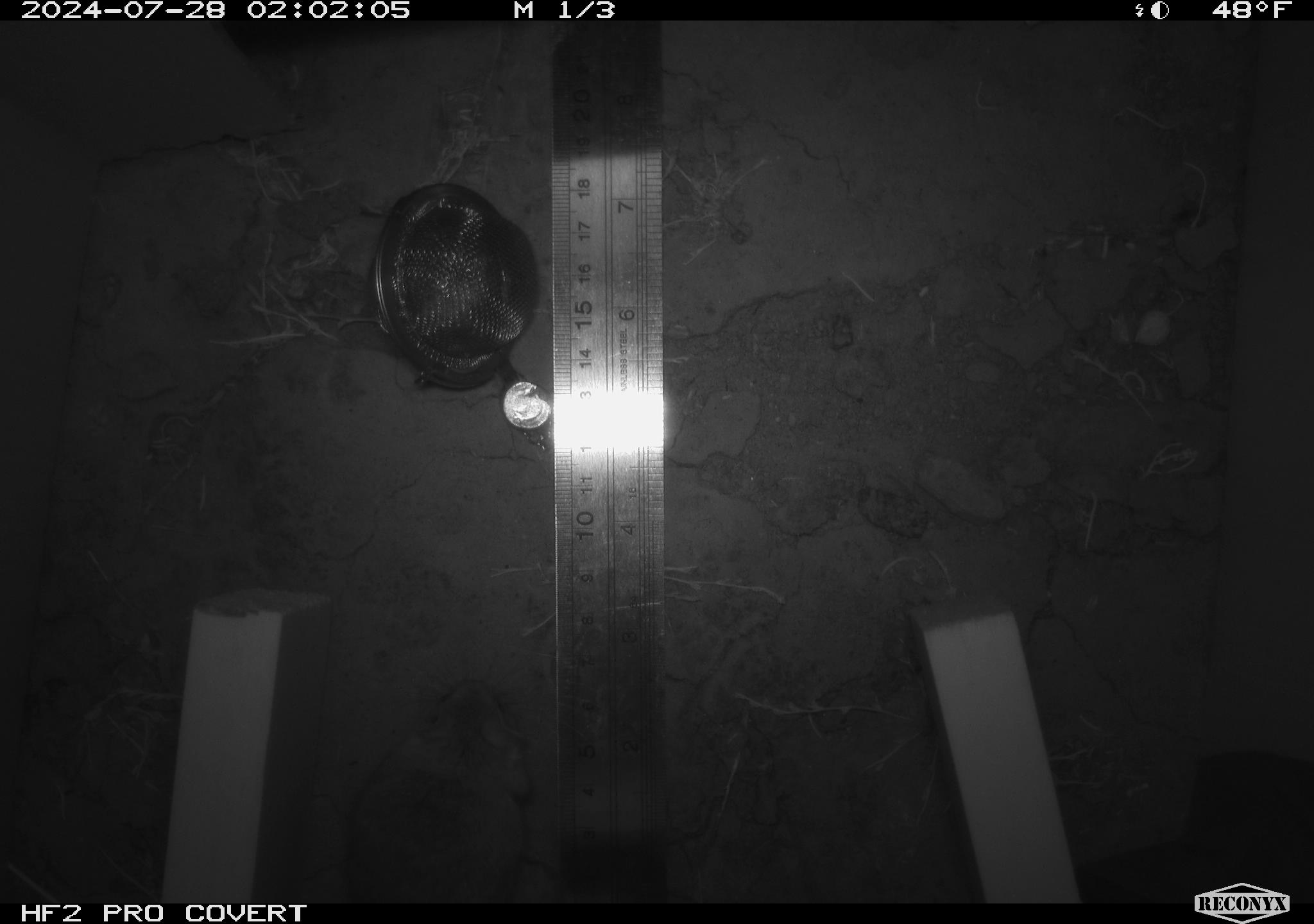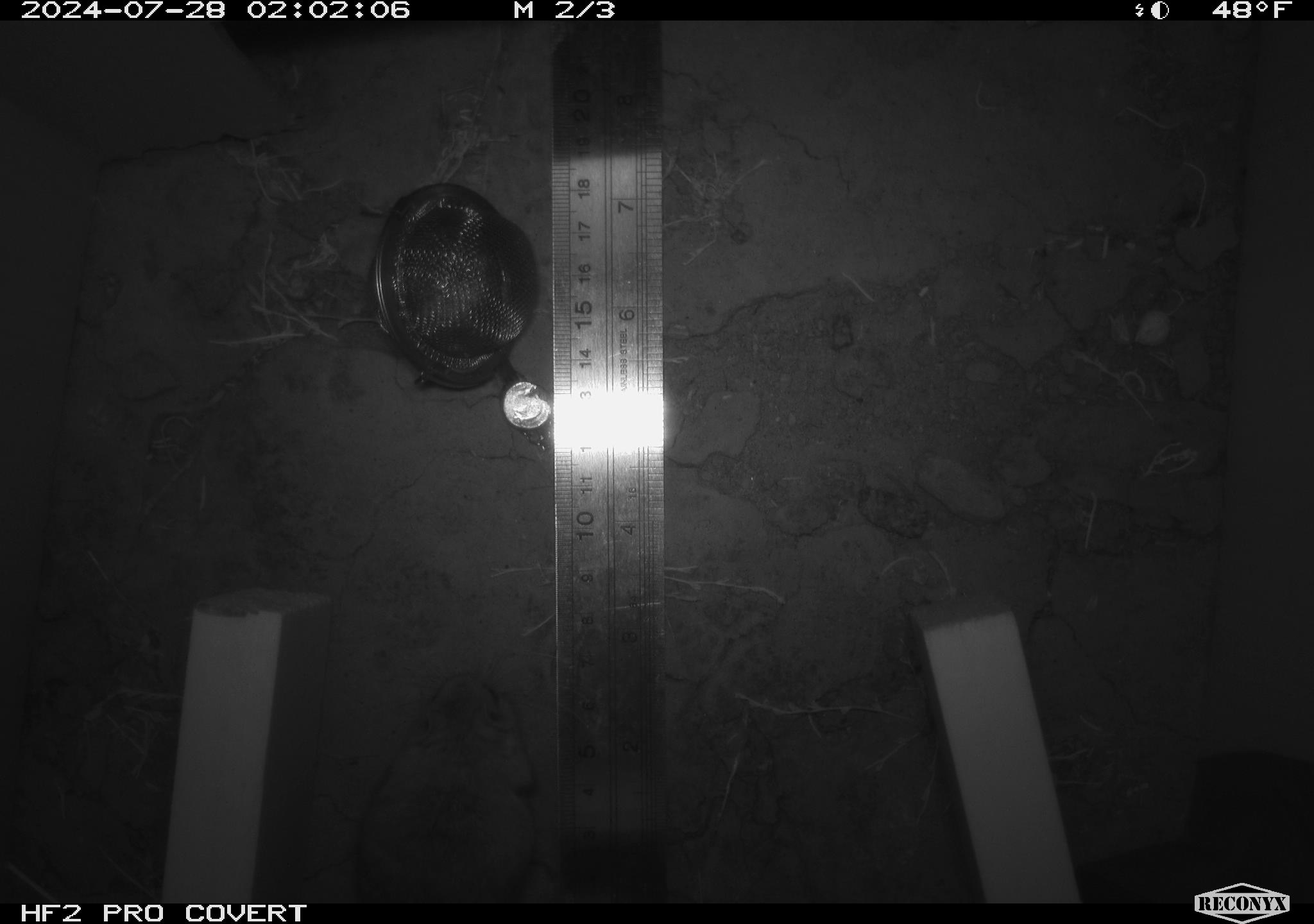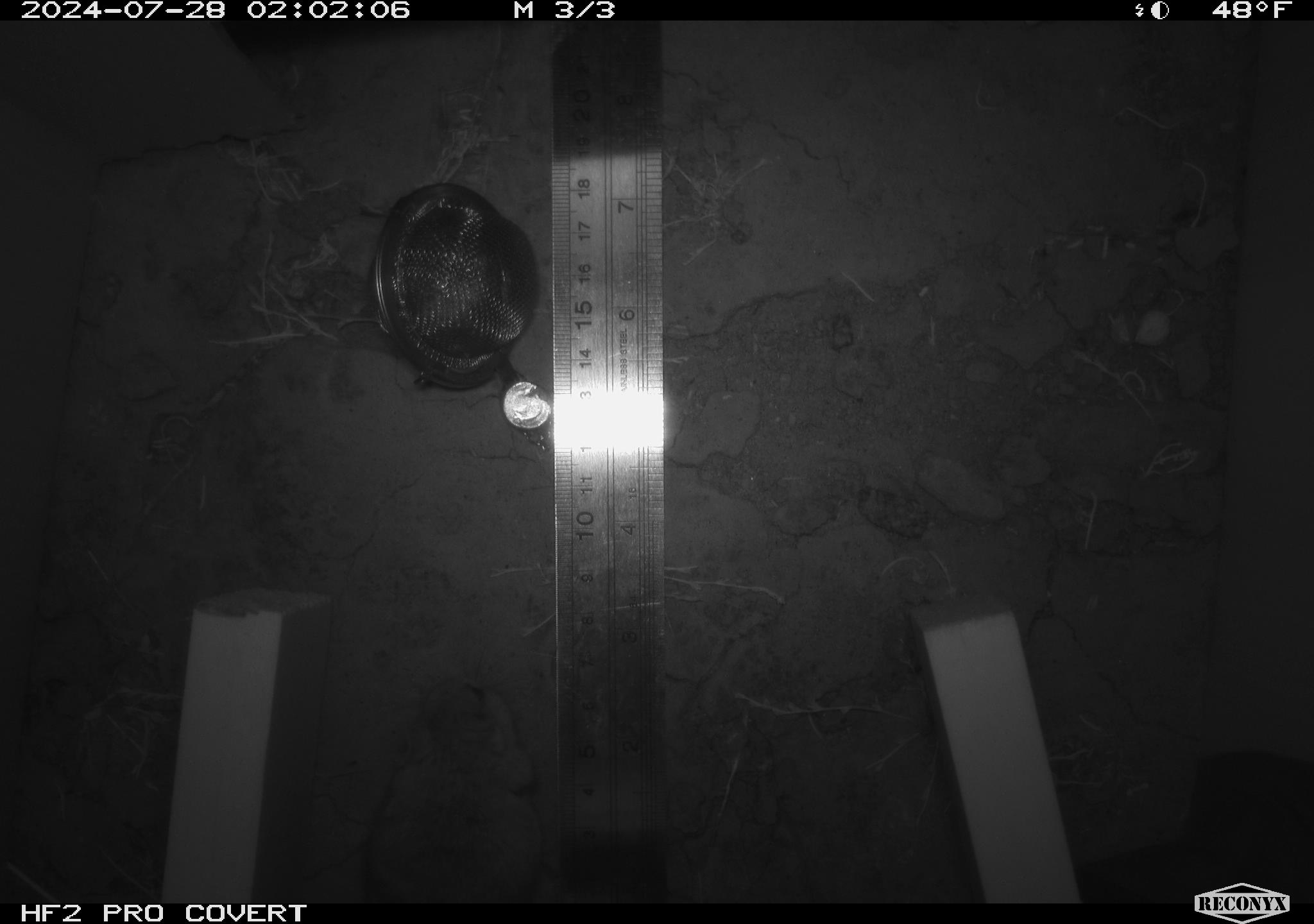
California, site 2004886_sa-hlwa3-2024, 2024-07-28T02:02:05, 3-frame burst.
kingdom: Animalia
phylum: Chordata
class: Mammalia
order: Rodentia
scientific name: Rodentia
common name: mouse species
Mouse species (Rodentia).